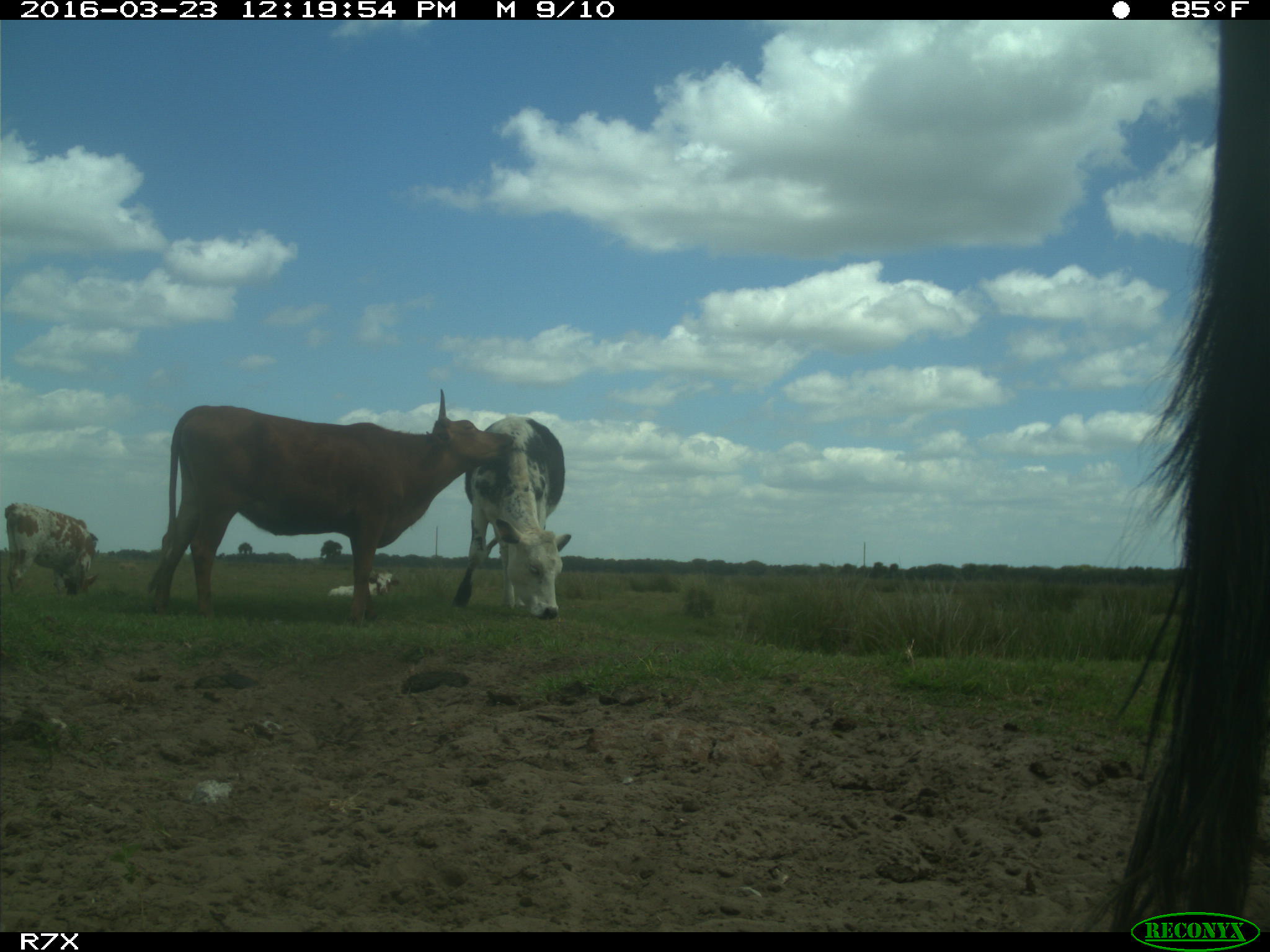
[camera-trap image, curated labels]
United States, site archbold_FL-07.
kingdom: Animalia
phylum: Chordata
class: Mammalia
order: Artiodactyla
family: Bovidae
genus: Bos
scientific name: Bos taurus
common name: domestic cow